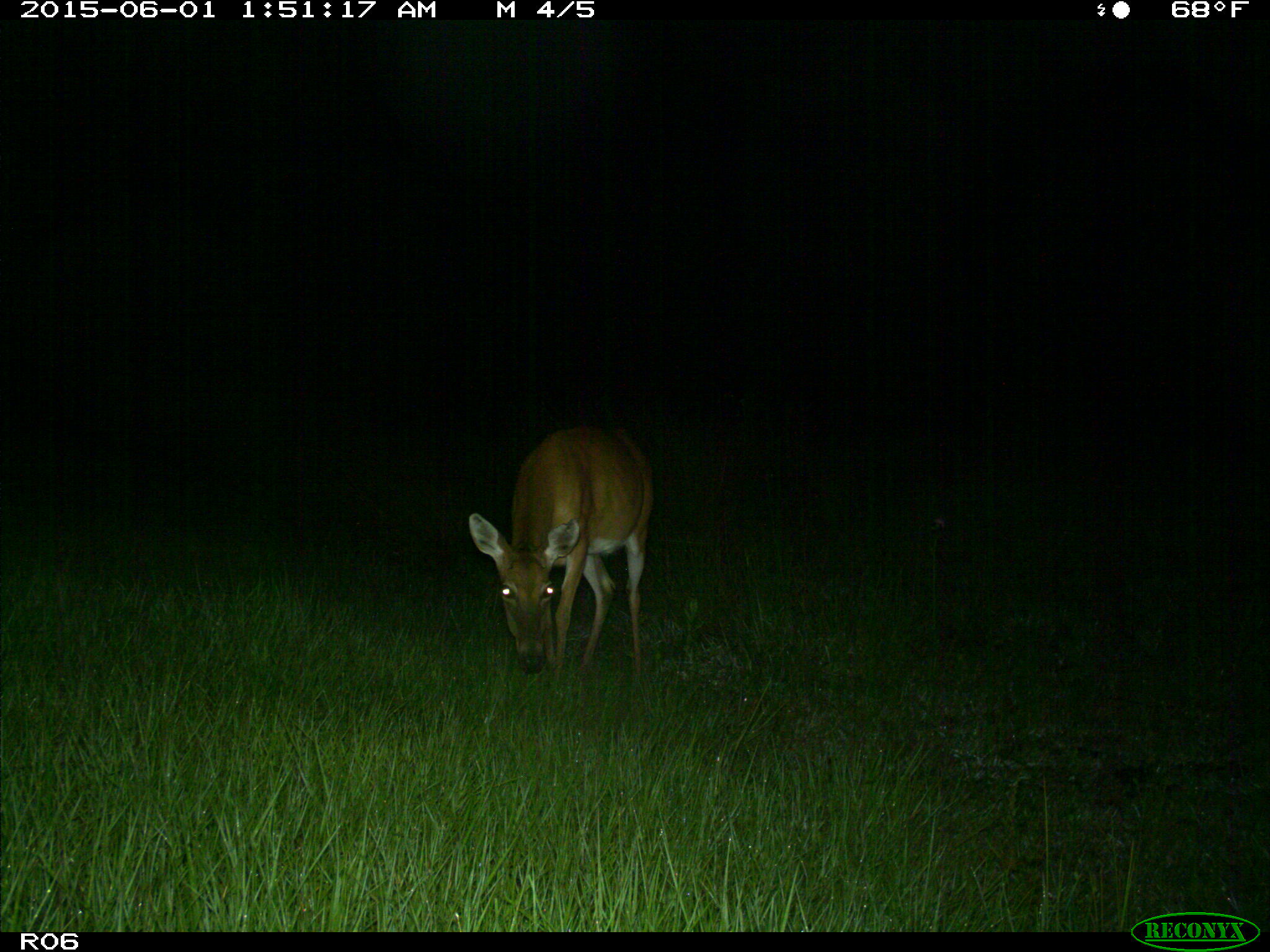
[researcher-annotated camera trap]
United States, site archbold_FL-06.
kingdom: Animalia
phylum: Chordata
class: Mammalia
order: Artiodactyla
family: Cervidae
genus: Odocoileus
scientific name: Odocoileus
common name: deer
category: unidentified deer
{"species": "unidentified deer (deer) (Odocoileus)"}